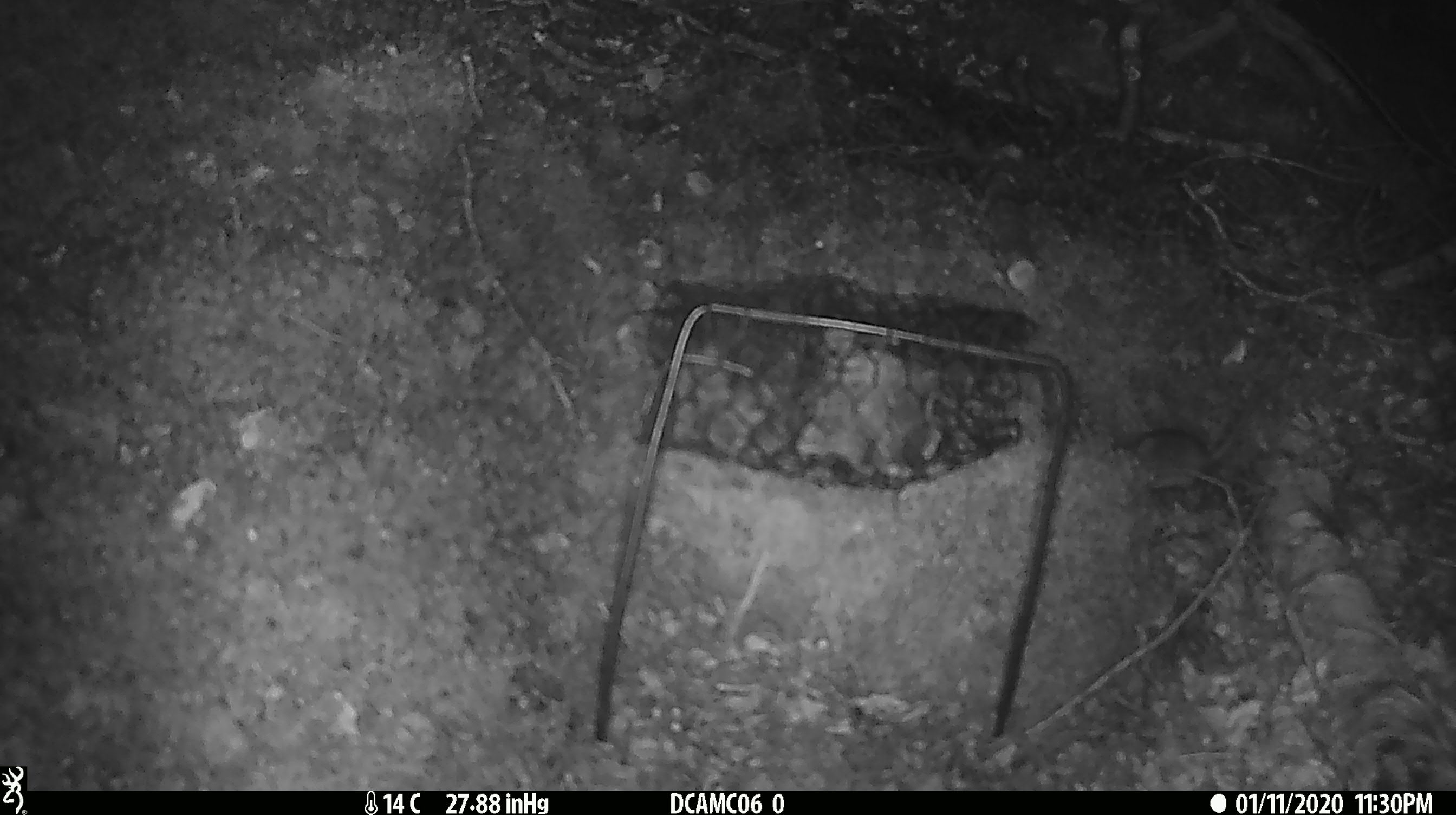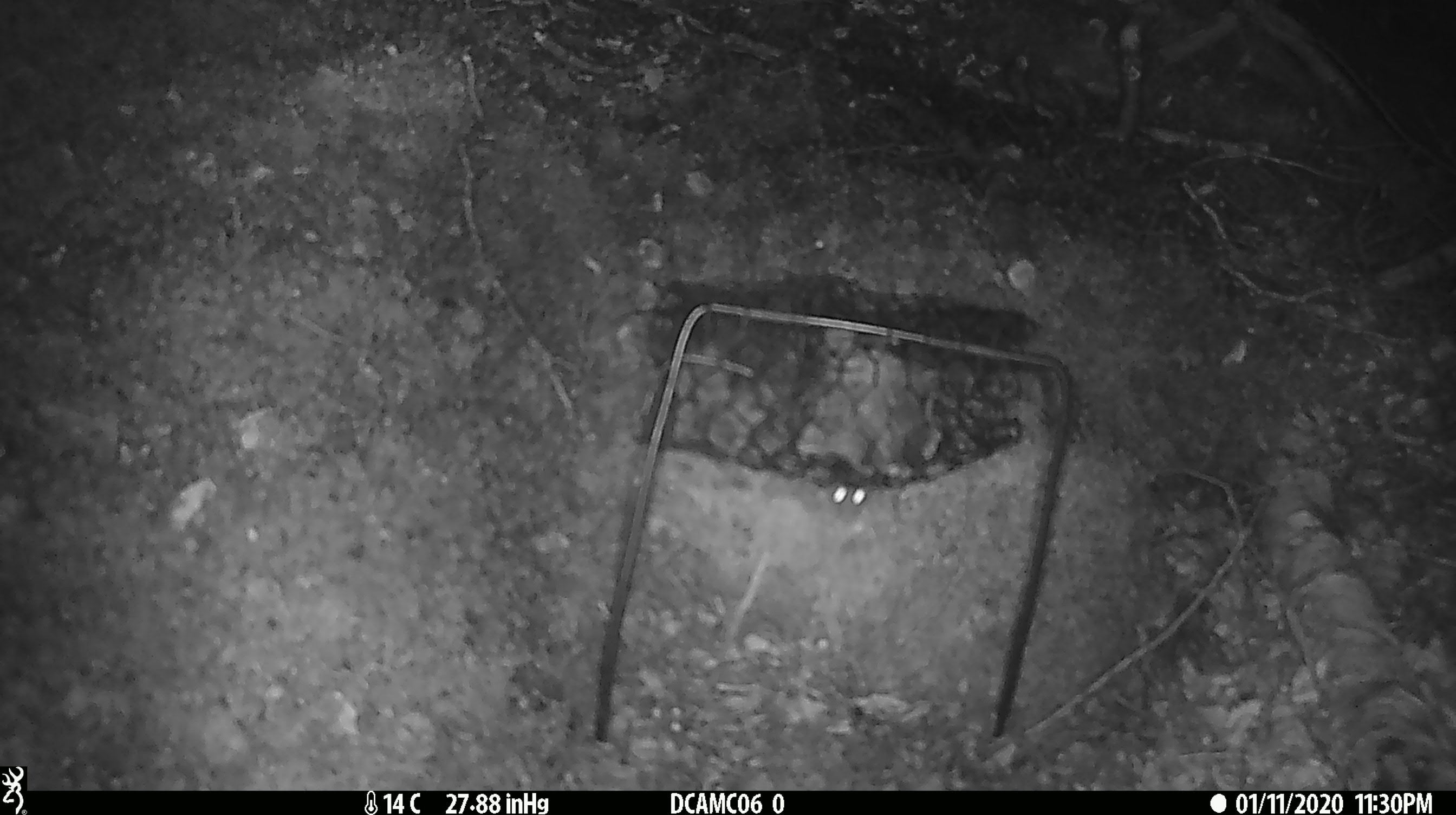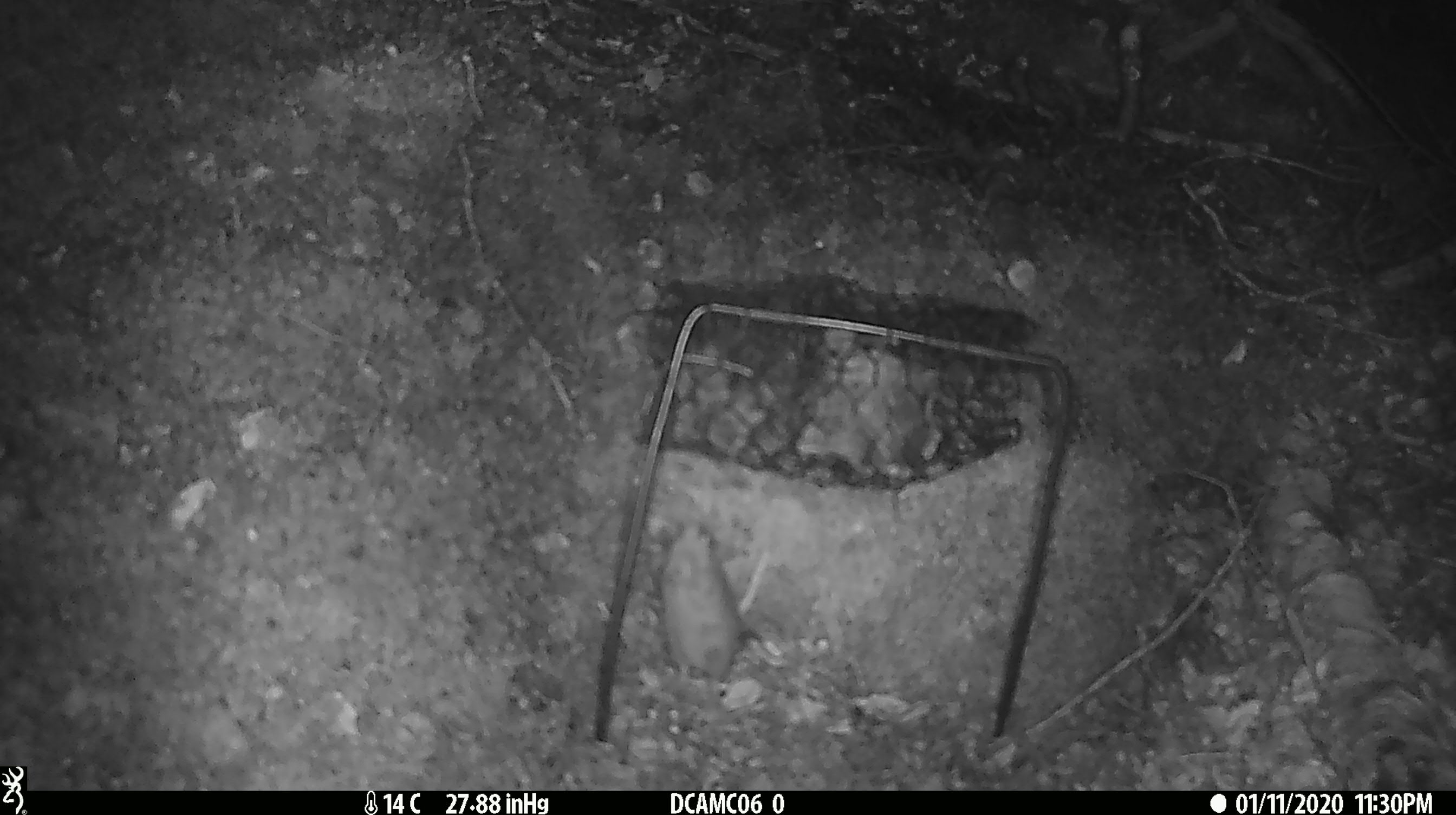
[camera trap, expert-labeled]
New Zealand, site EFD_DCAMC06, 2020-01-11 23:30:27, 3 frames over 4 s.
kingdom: Animalia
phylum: Chordata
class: Mammalia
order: Rodentia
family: Muridae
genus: Mus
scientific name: Mus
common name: mouse